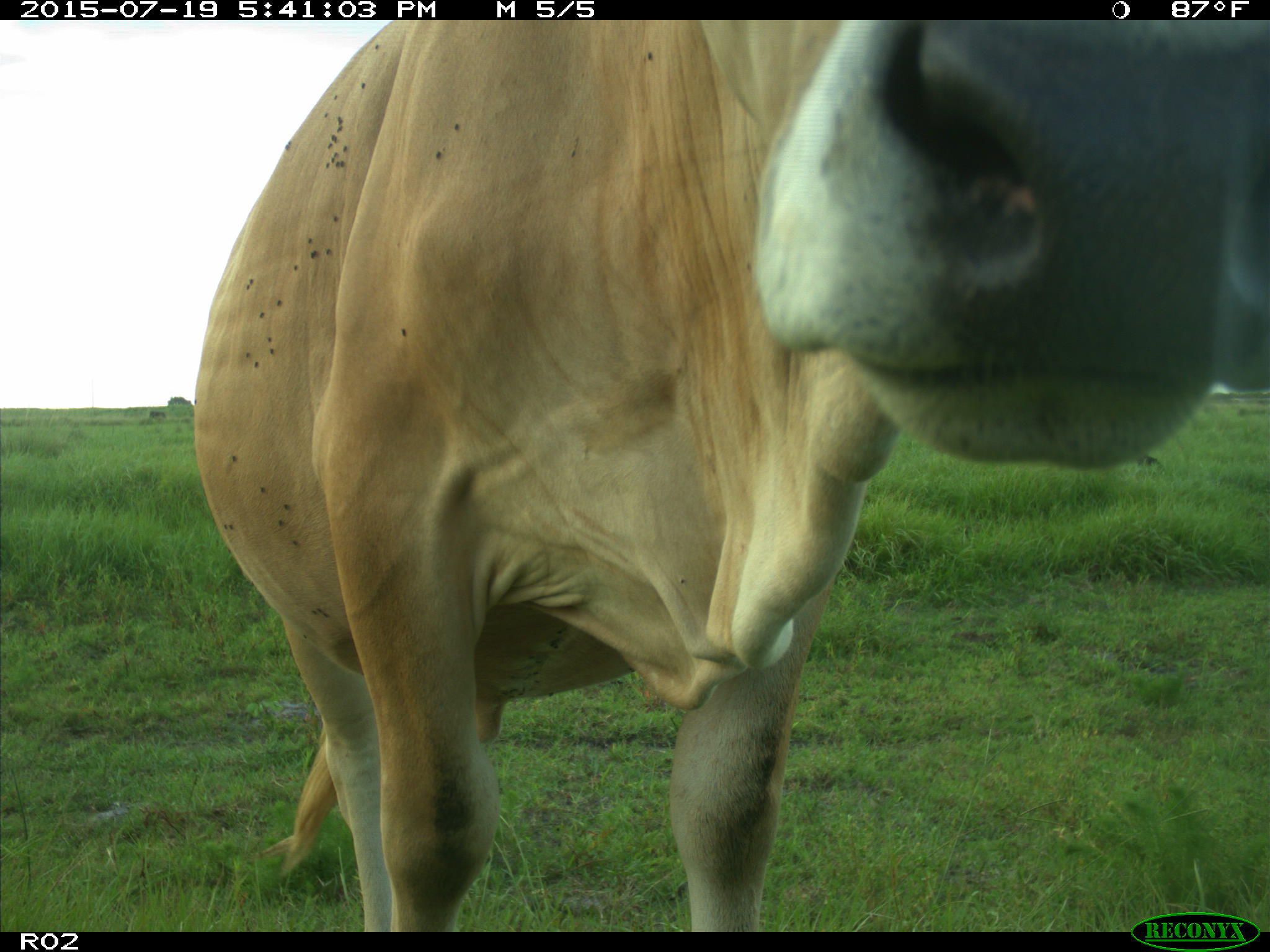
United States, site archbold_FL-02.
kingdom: Animalia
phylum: Chordata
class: Mammalia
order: Artiodactyla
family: Bovidae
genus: Bos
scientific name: Bos taurus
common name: domestic cow